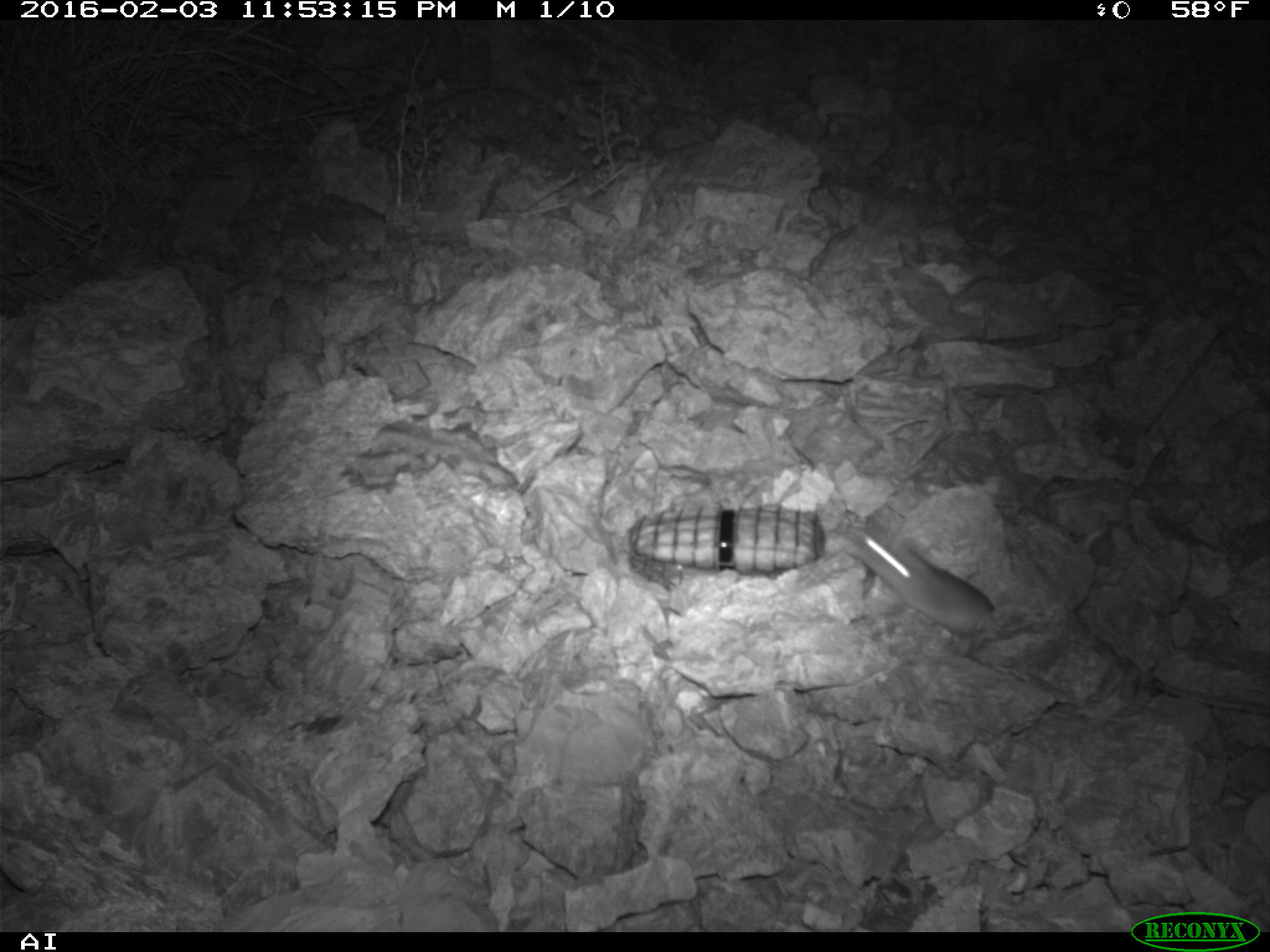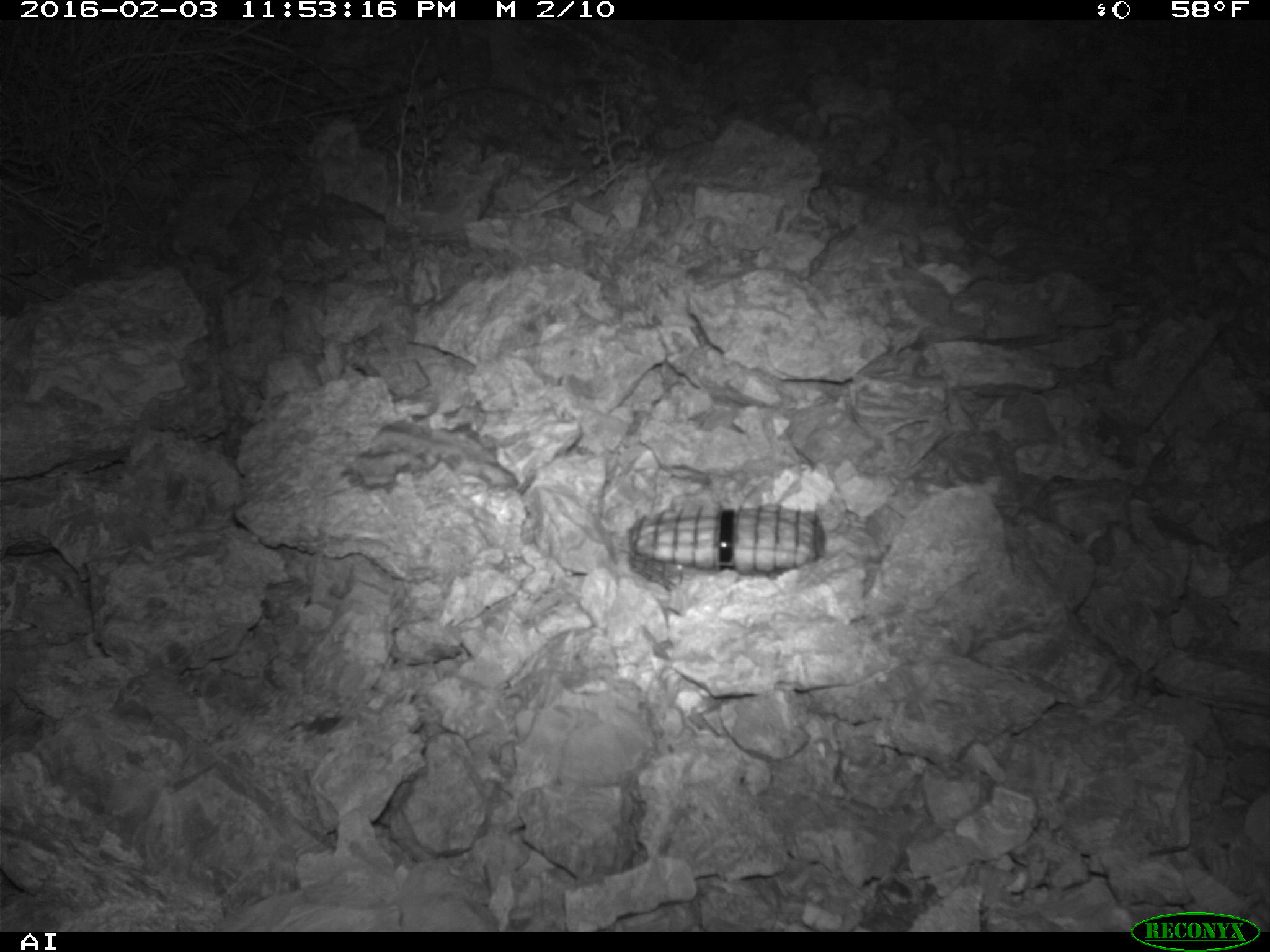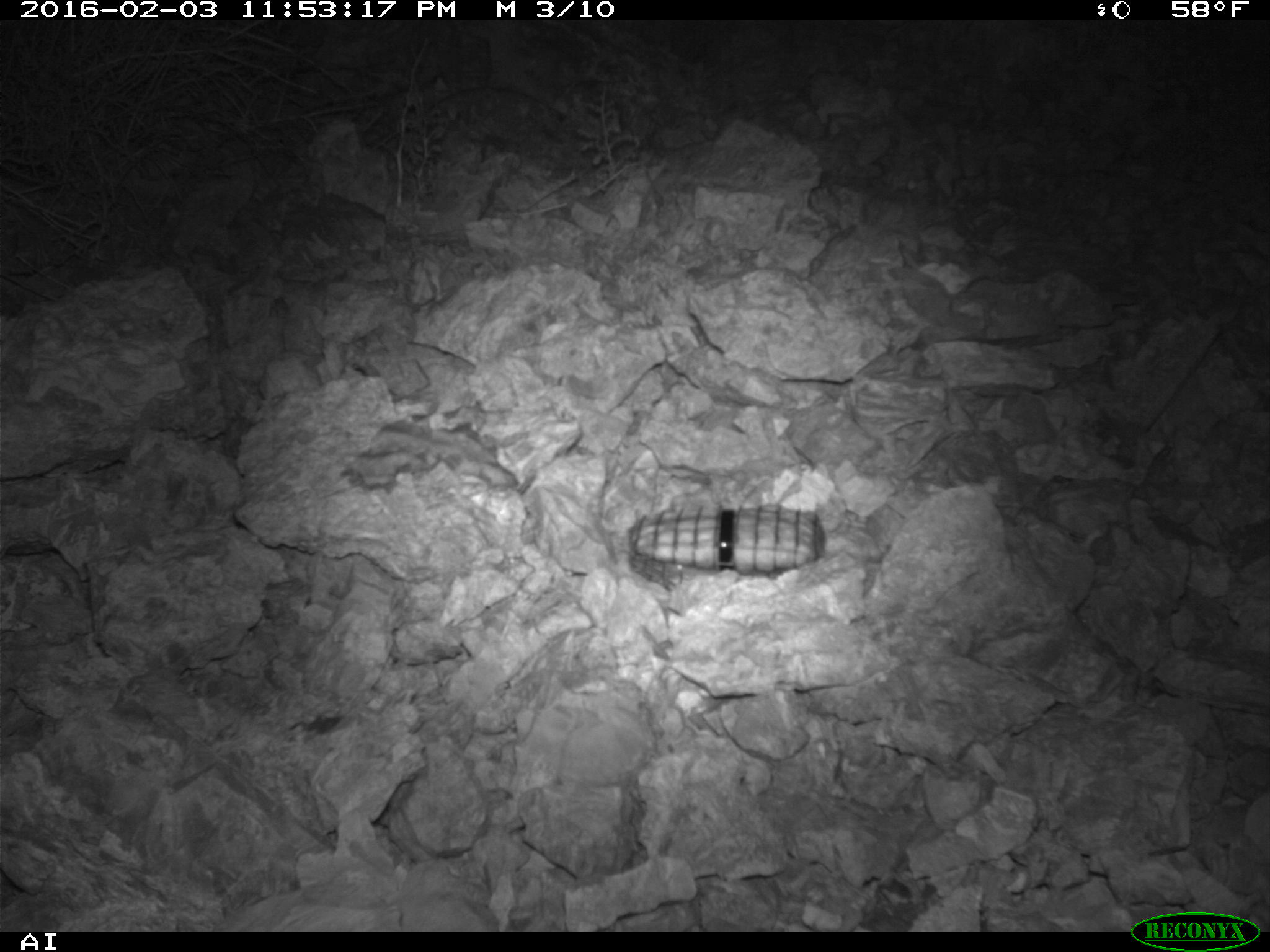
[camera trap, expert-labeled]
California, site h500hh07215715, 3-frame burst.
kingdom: Animalia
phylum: Chordata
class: Mammalia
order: Rodentia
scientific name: Rodentia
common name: rodent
Rodent (Rodentia).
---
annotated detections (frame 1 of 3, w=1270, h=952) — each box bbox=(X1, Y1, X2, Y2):
rodent: bbox=(838, 516, 993, 633)